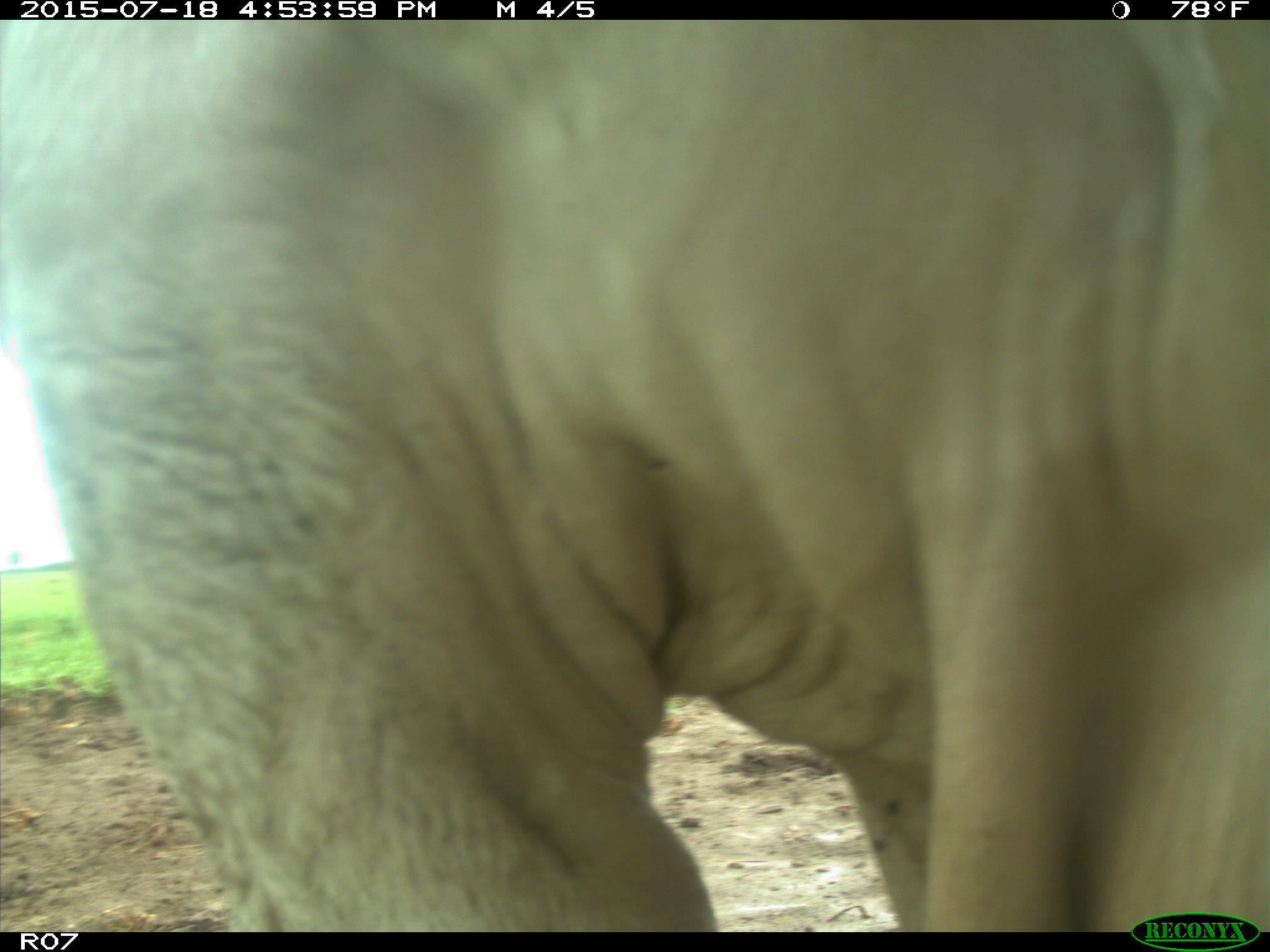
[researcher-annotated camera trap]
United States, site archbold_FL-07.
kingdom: Animalia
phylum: Chordata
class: Mammalia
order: Artiodactyla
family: Bovidae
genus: Bos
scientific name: Bos taurus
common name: domestic cow